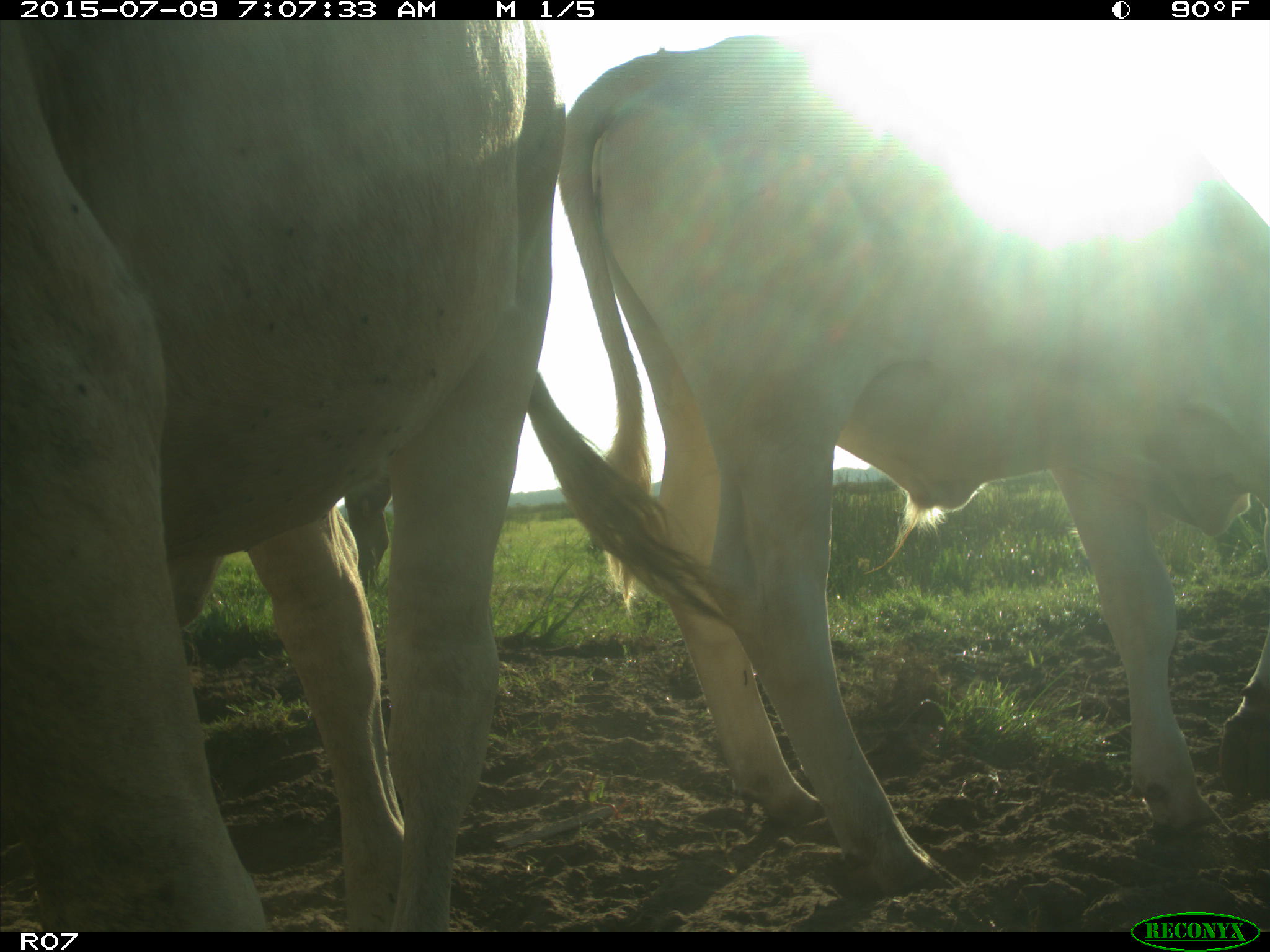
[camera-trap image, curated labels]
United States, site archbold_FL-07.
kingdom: Animalia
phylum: Chordata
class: Mammalia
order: Artiodactyla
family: Bovidae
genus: Bos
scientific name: Bos taurus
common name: domestic cow